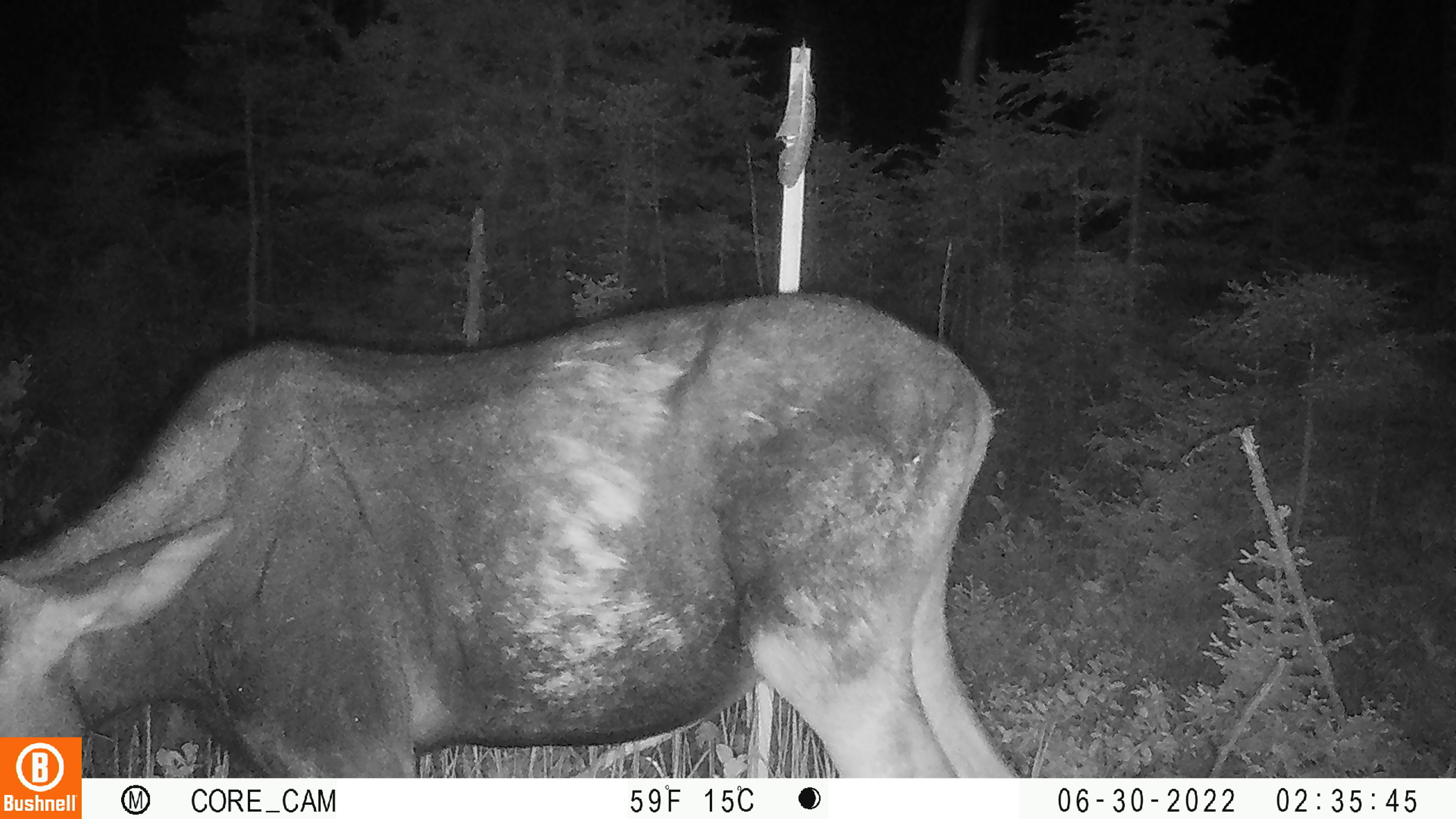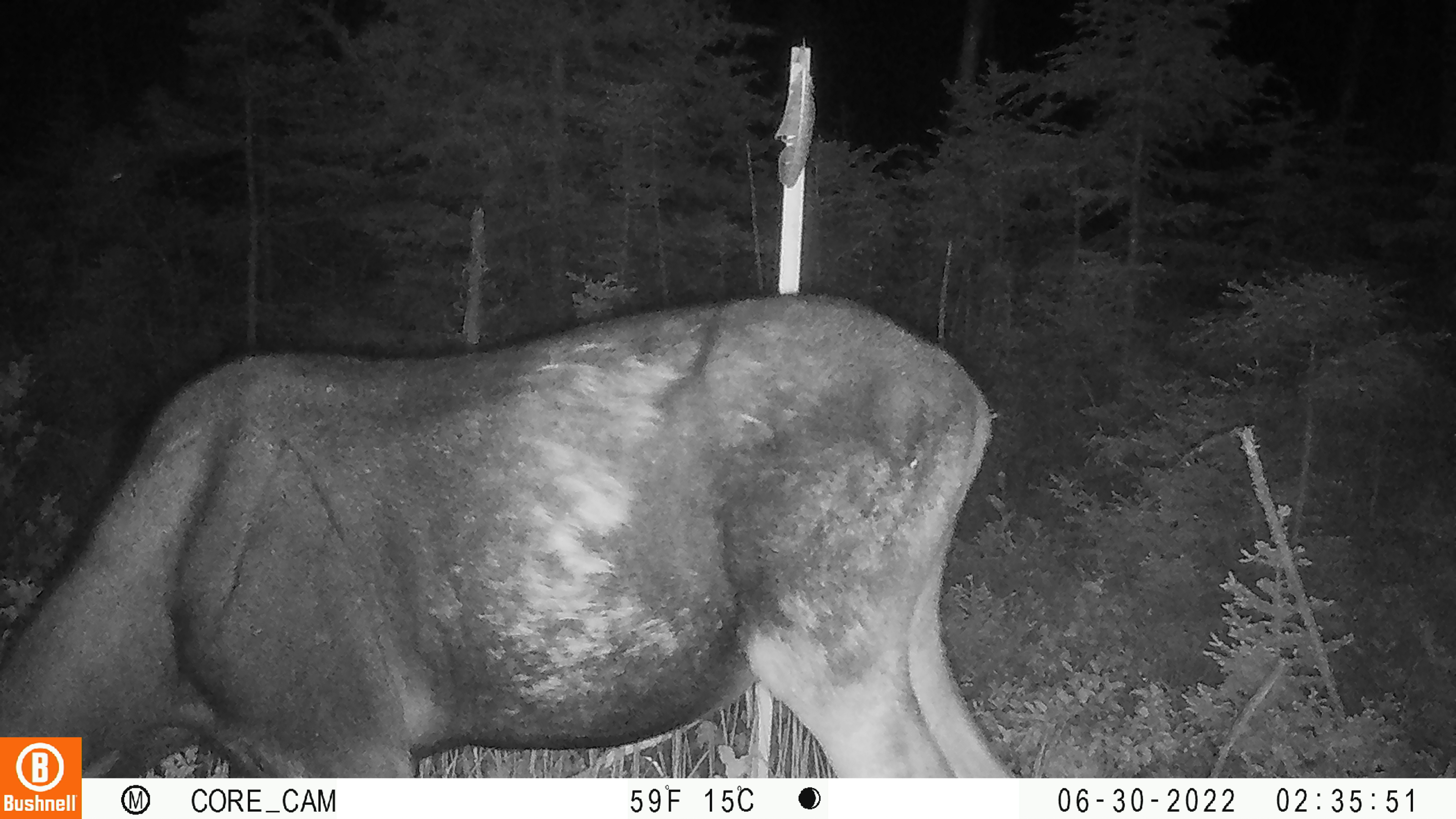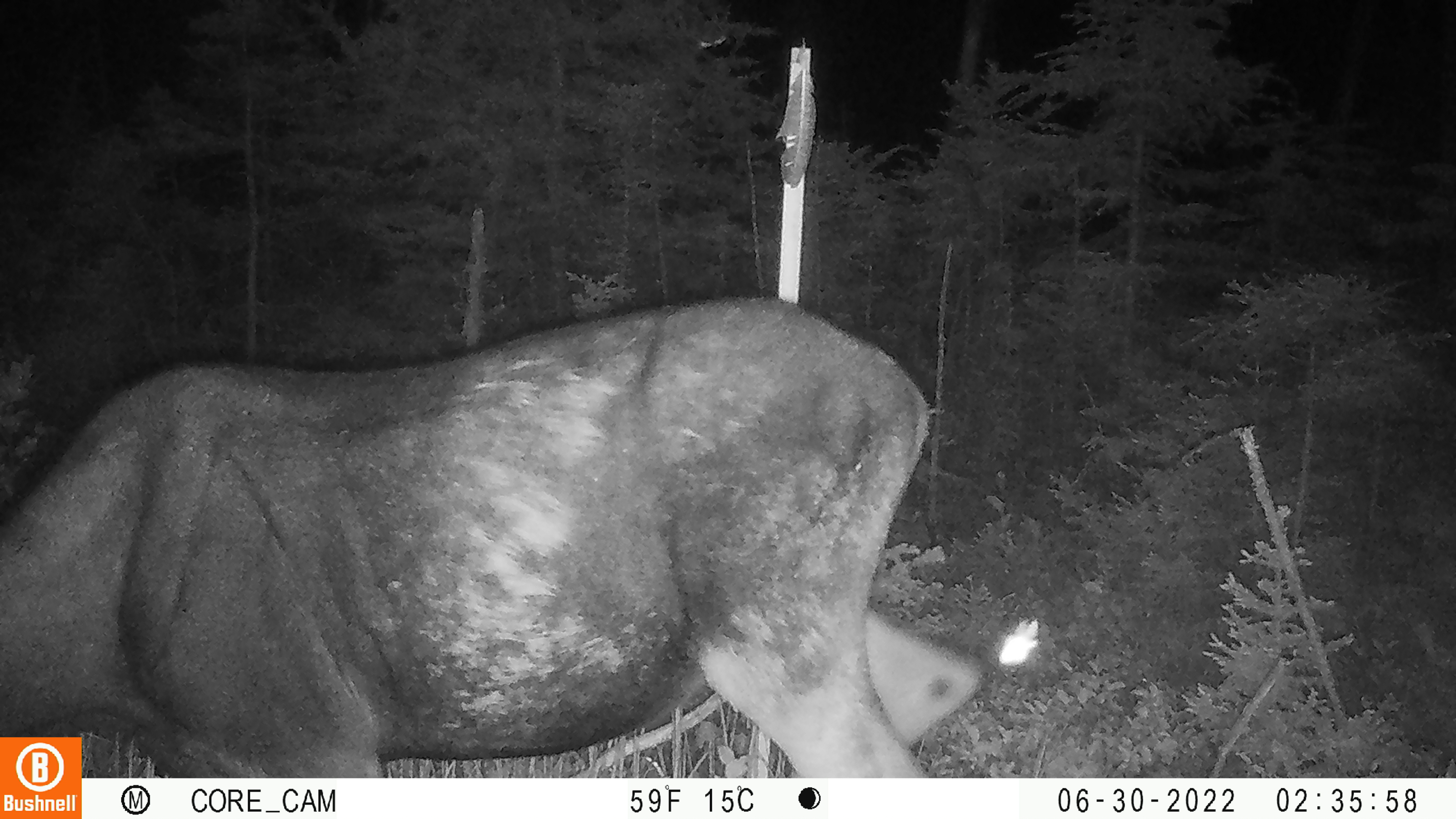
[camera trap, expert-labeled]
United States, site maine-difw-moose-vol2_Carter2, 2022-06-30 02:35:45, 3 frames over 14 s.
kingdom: Animalia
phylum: Chordata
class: Mammalia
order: Artiodactyla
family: Cervidae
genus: Alces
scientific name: Alces alces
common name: moose